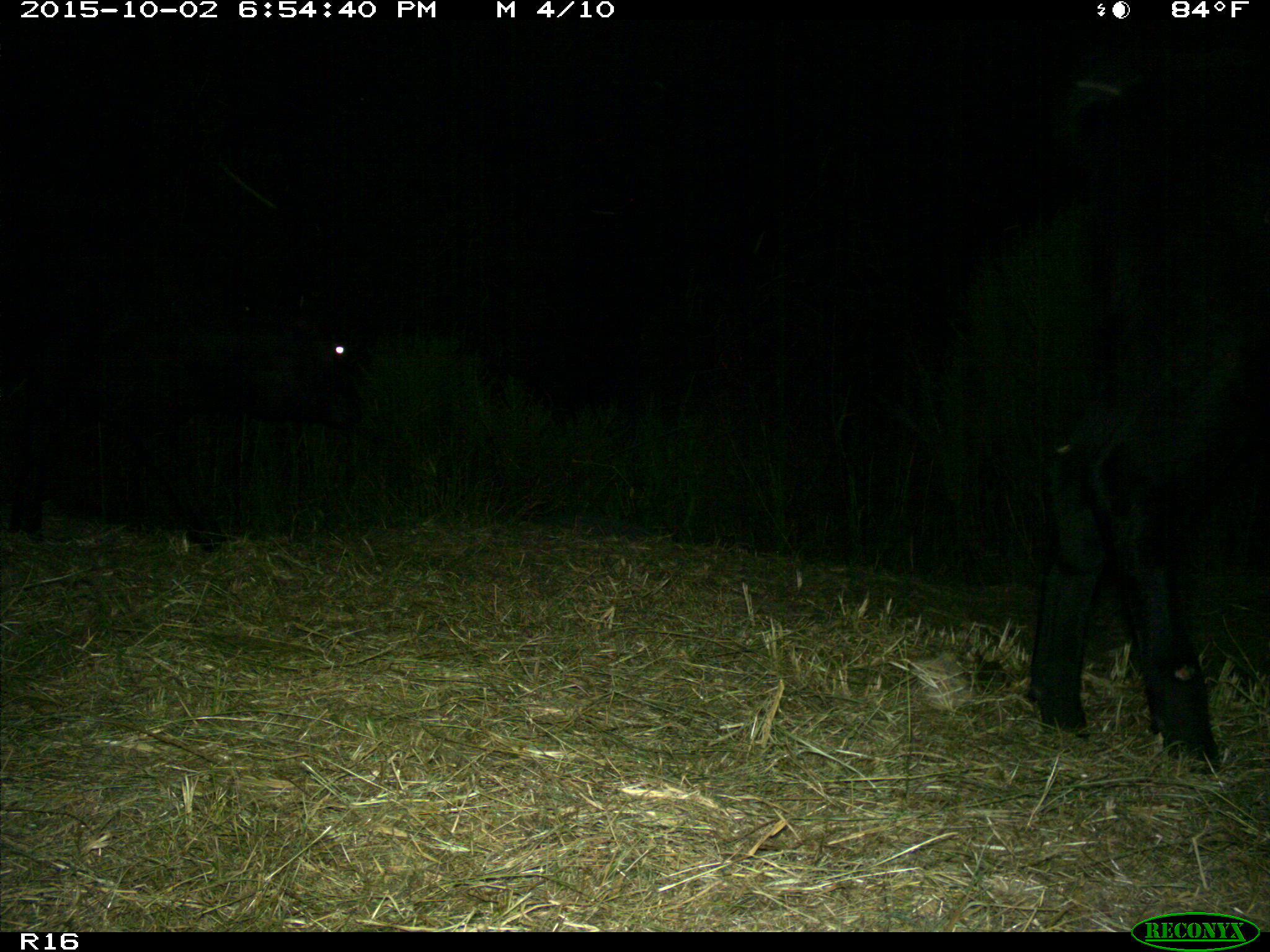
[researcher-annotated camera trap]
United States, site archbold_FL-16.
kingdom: Animalia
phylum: Chordata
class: Mammalia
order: Artiodactyla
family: Bovidae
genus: Bos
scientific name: Bos taurus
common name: domestic cow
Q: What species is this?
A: Bos taurus (domestic cow).